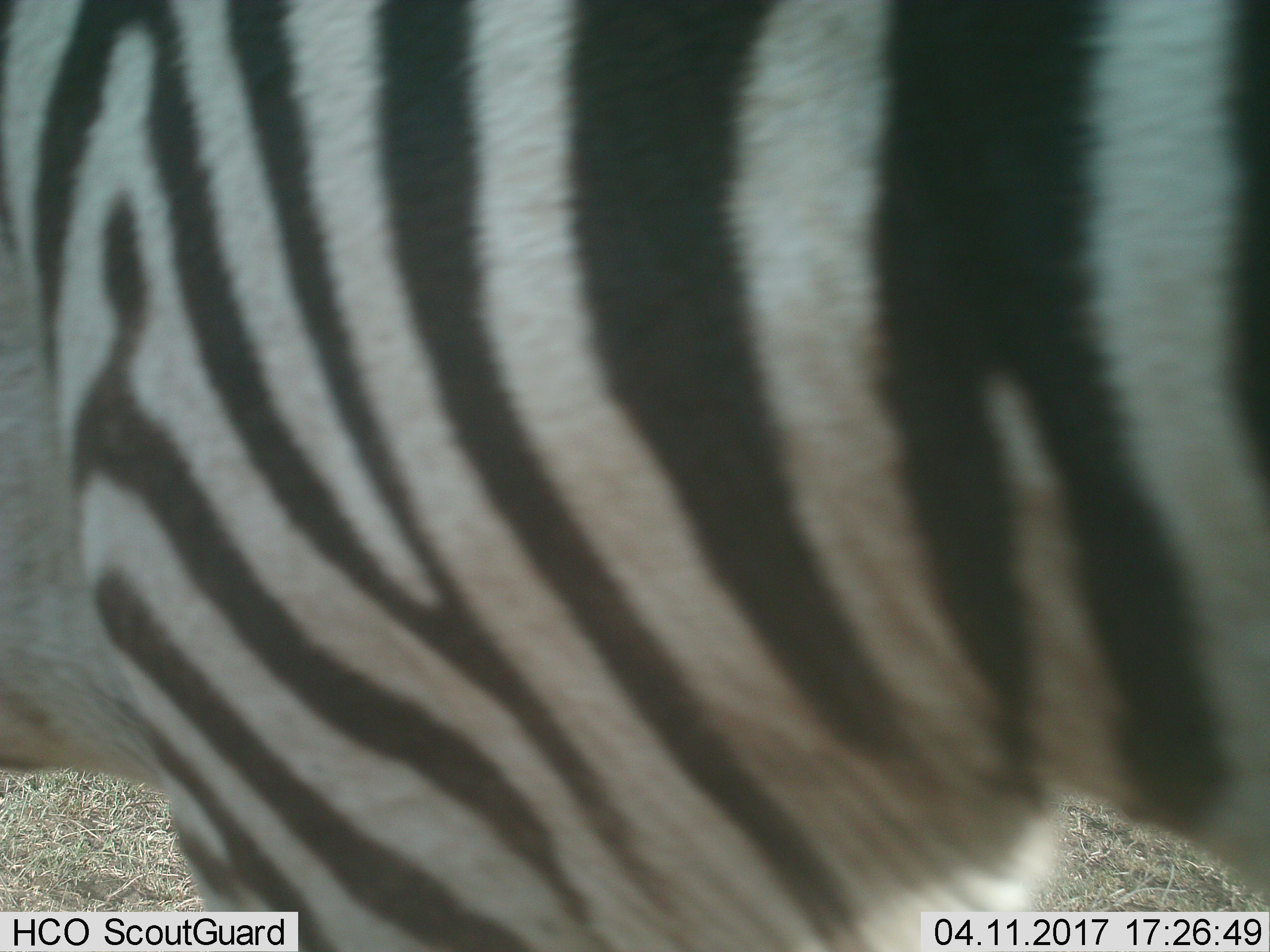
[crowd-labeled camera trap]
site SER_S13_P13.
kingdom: Animalia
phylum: Chordata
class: Mammalia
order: Perissodactyla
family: Equidae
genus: Equus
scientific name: Equus quagga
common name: plains zebra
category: zebraplains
Zebraplains (plains zebra) (Equus quagga), count 1. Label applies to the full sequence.